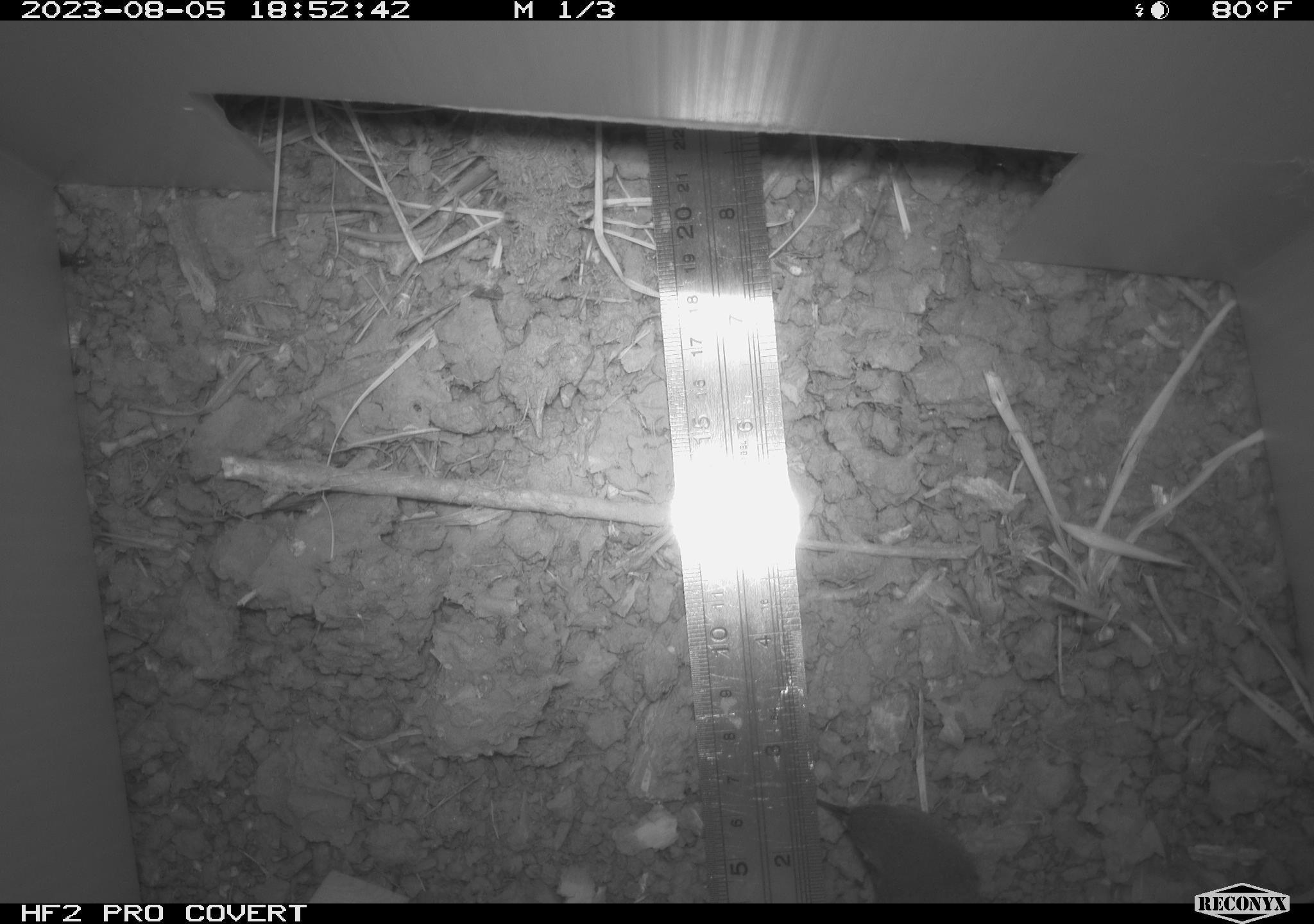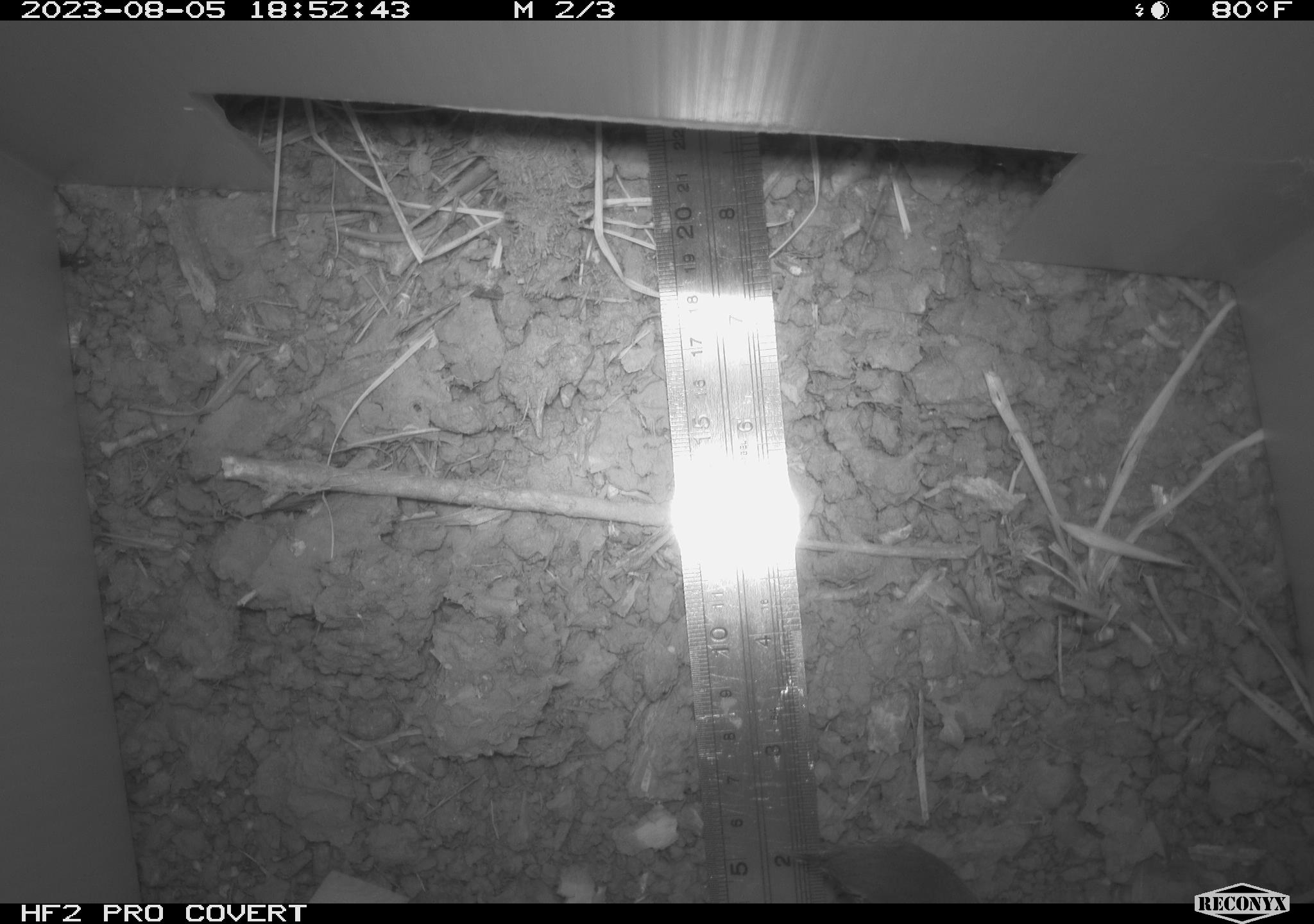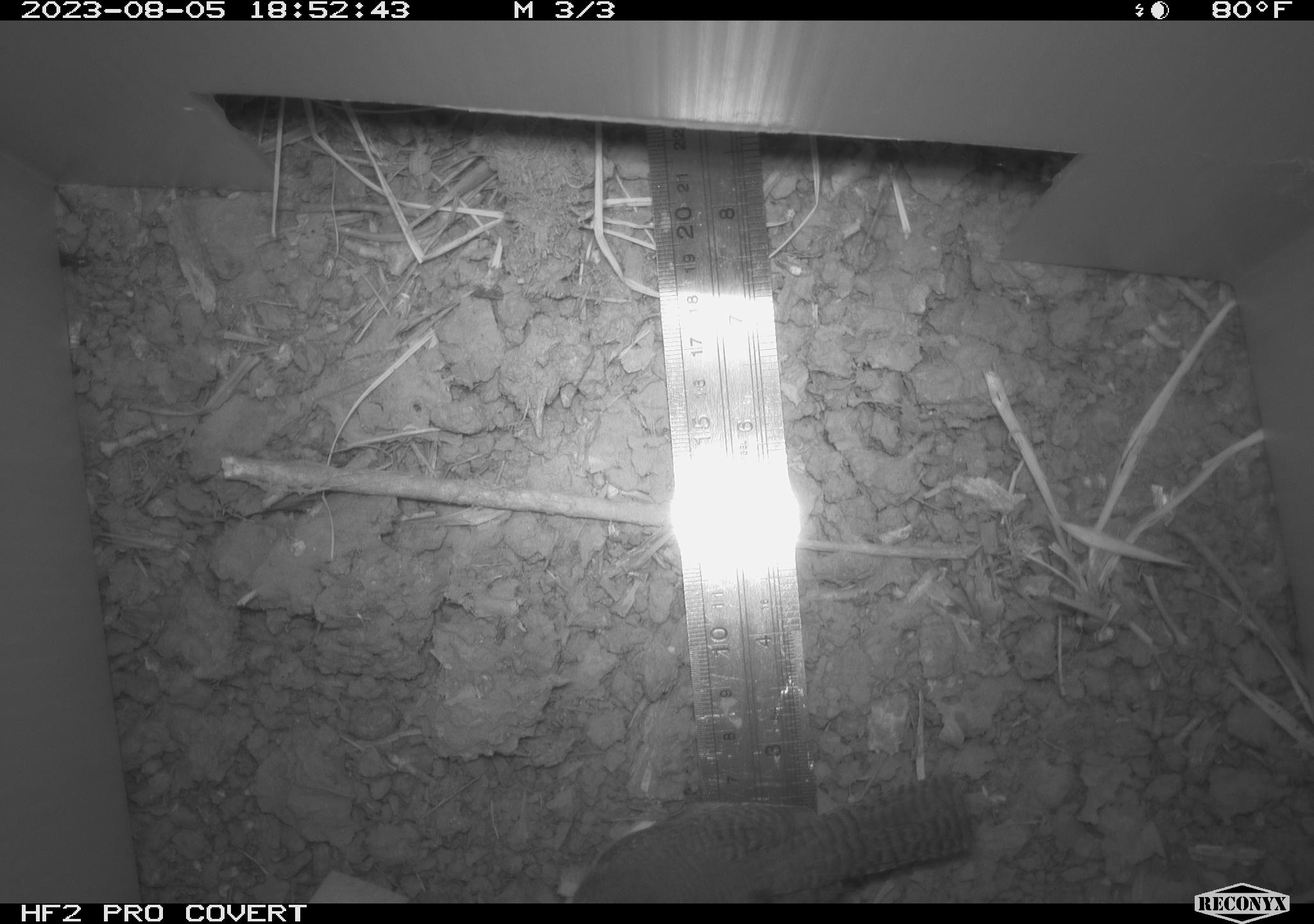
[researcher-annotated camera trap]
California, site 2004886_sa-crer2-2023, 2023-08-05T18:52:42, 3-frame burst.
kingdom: Animalia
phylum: Chordata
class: Aves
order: Passeriformes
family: Troglodytidae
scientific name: Troglodytidae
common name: wren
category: troglodytidae family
Troglodytidae family (wren) (Troglodytidae).